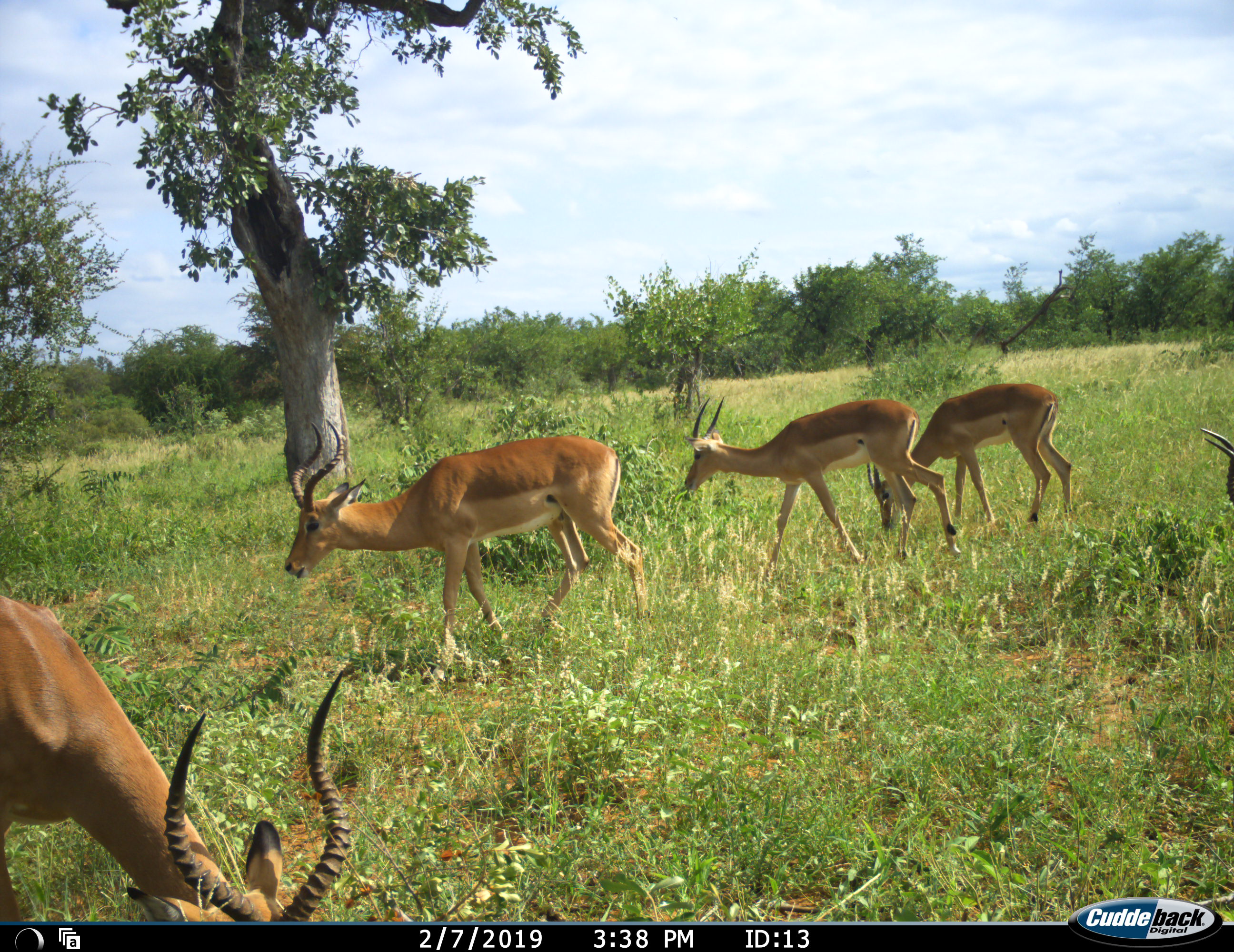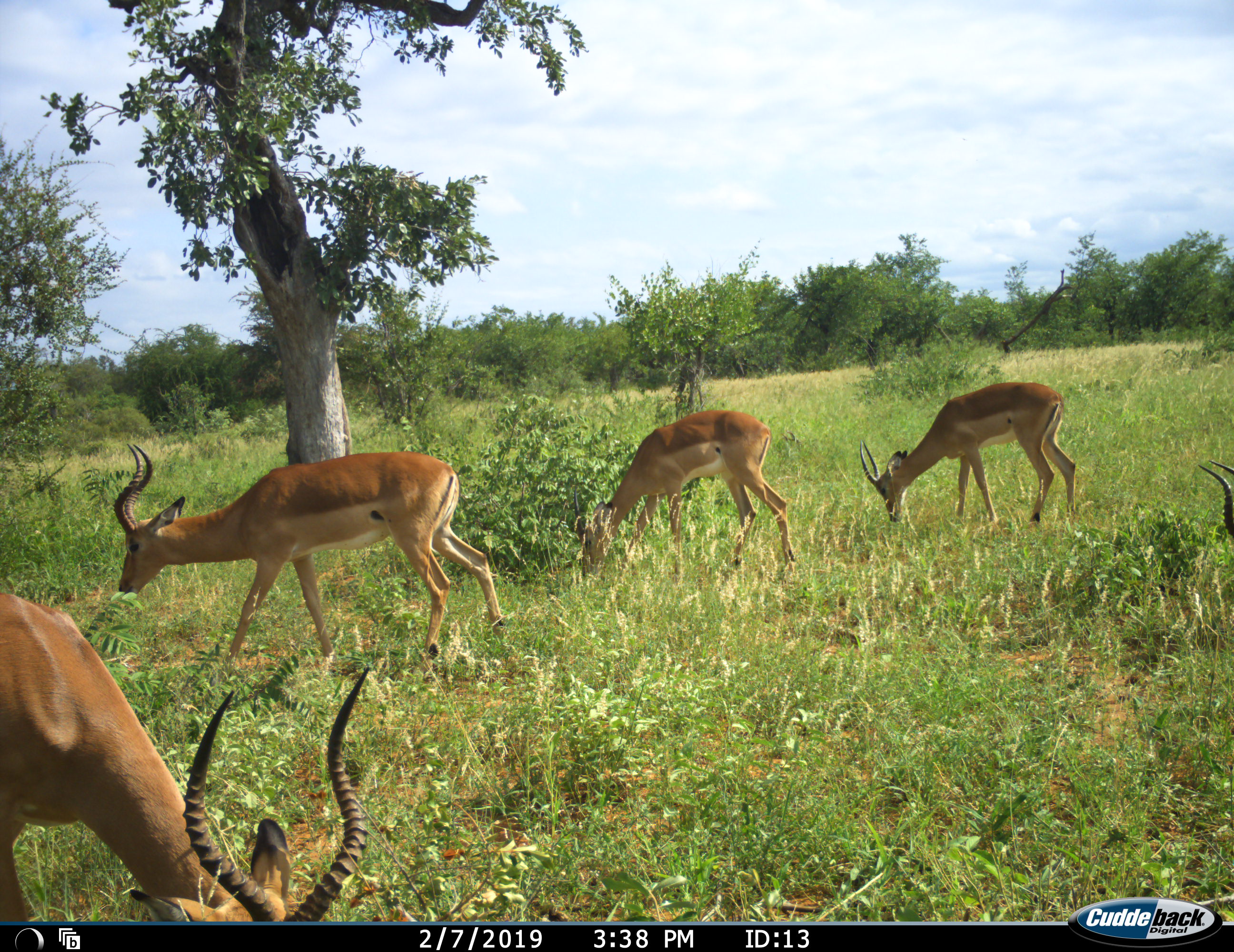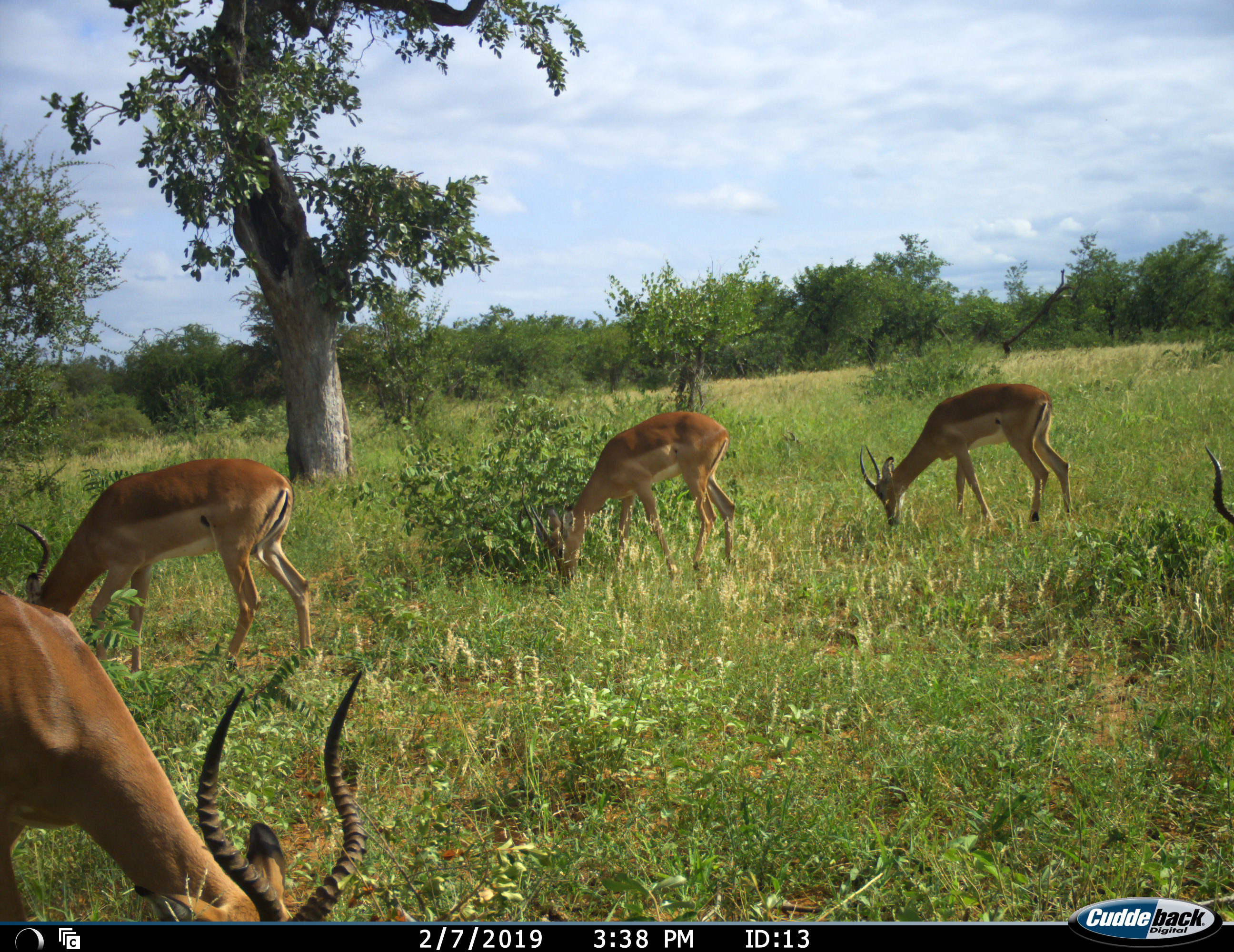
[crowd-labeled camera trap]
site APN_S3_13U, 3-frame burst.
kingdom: Animalia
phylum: Chordata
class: Mammalia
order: Artiodactyla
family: Bovidae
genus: Aepyceros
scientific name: Aepyceros melampus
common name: impala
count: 5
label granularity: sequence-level